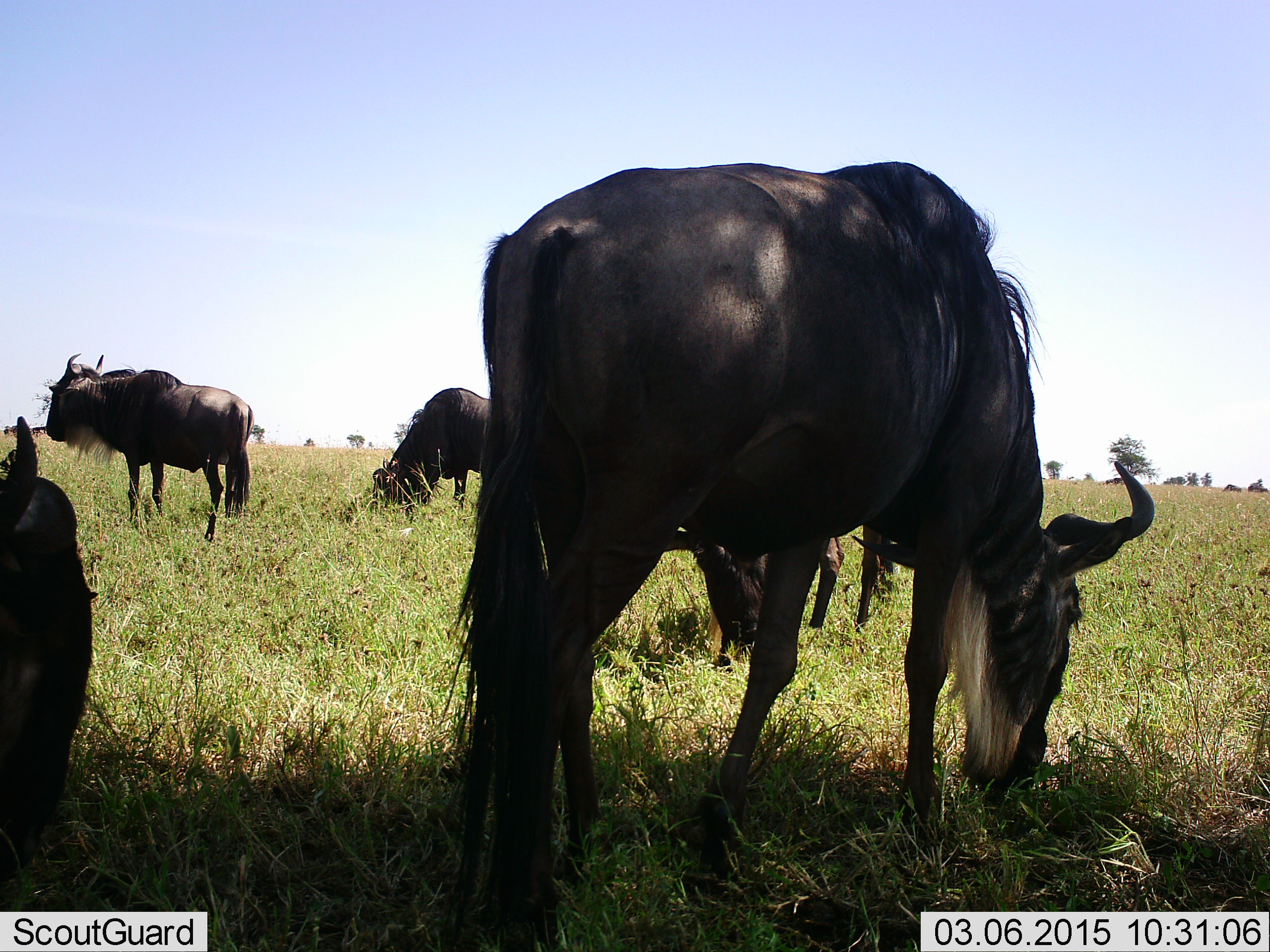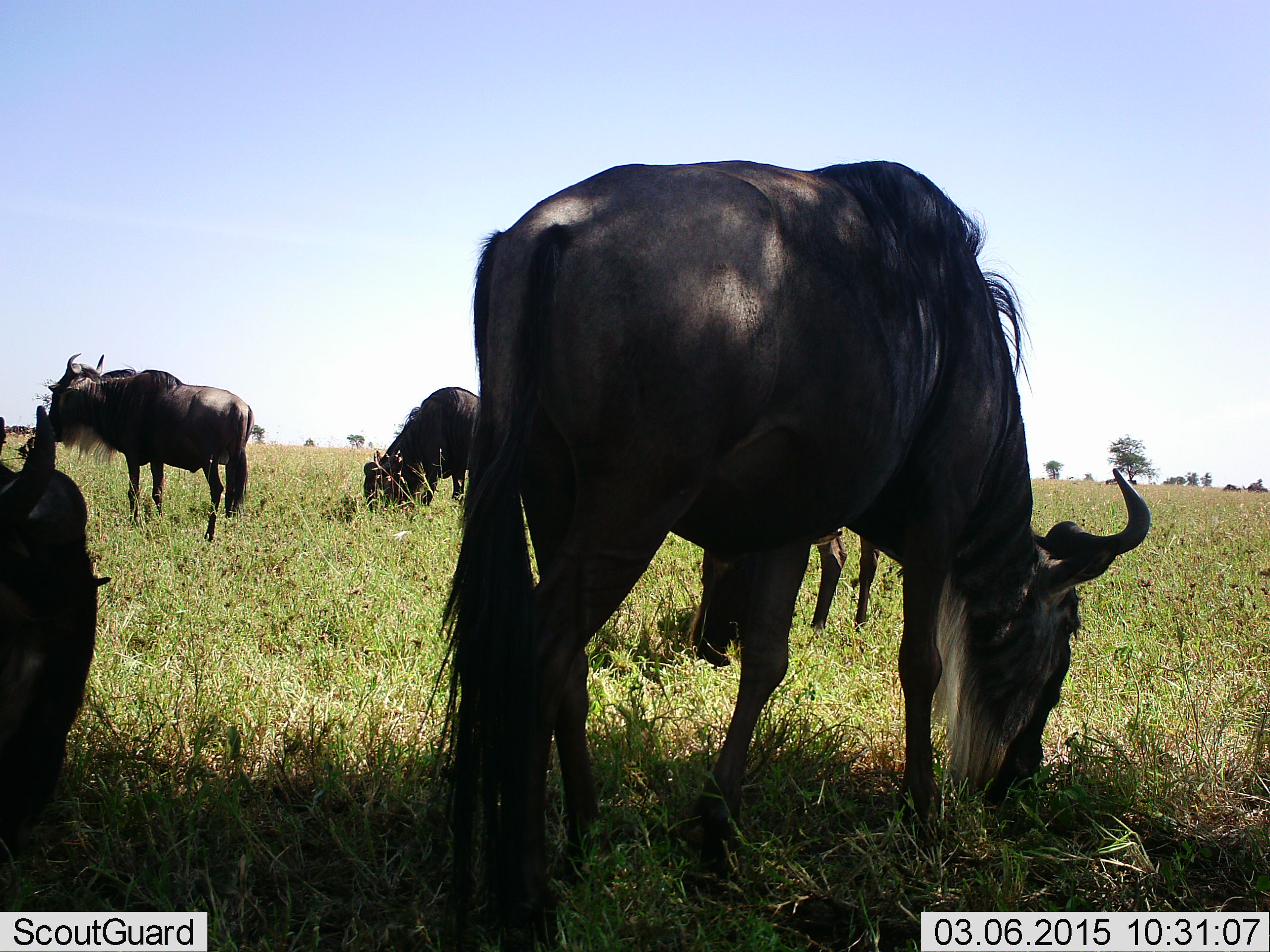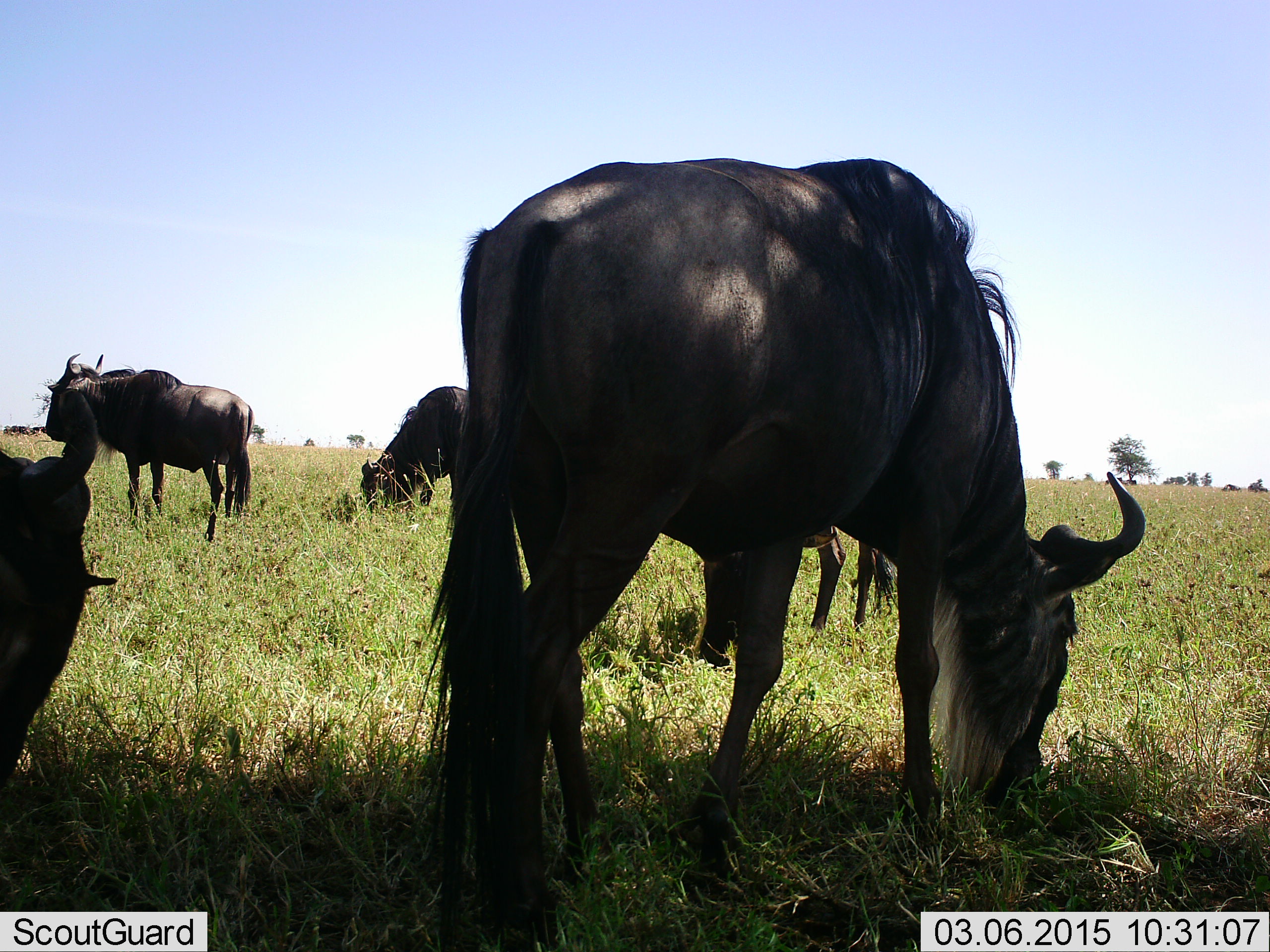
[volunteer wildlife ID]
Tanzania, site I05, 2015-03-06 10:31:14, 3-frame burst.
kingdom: Animalia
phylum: Chordata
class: Mammalia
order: Artiodactyla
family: Bovidae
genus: Connochaetes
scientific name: Connochaetes taurinus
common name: blue wildebeest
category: wildebeest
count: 5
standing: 60%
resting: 30%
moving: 10%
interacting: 0%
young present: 0%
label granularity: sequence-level